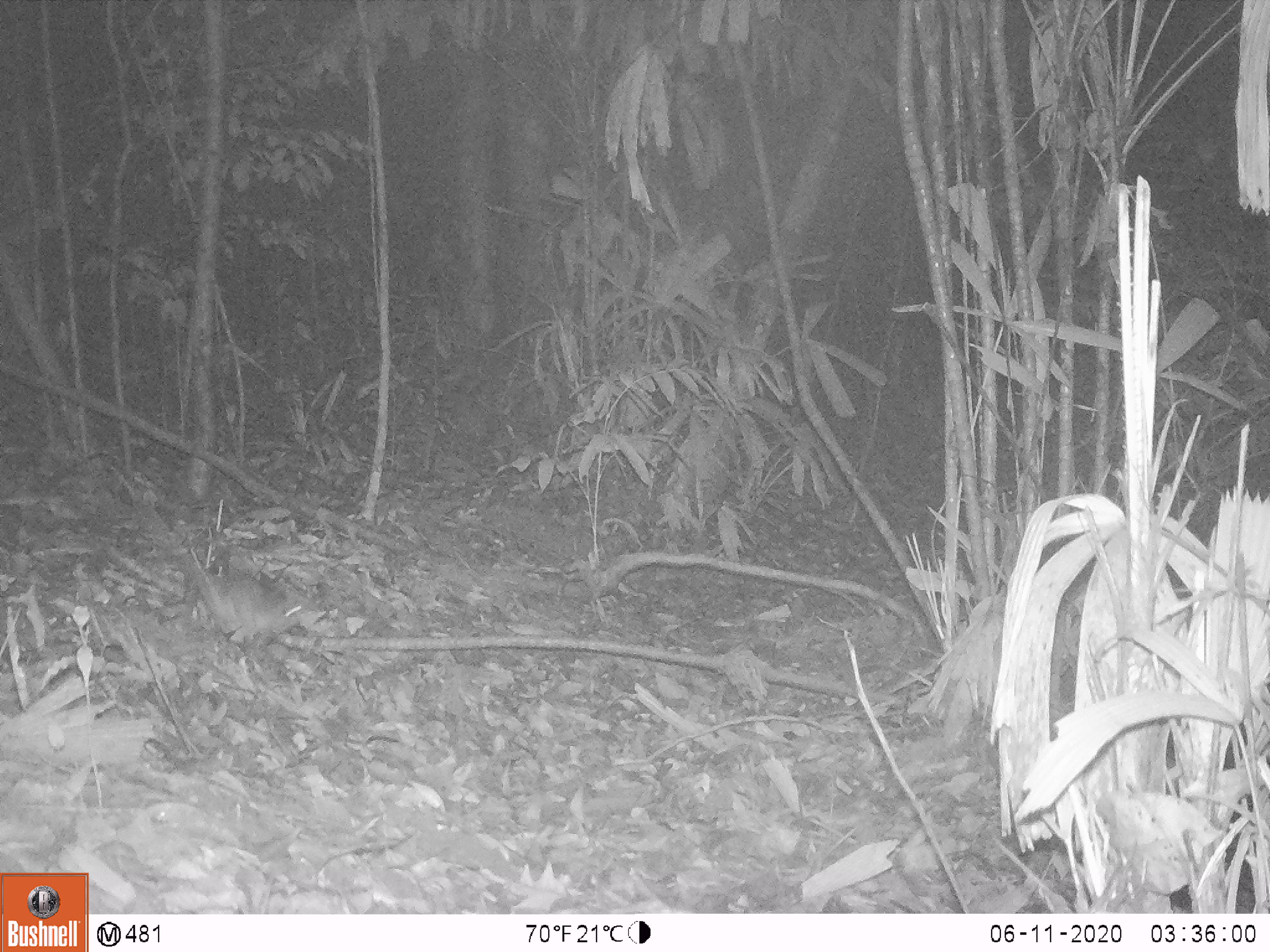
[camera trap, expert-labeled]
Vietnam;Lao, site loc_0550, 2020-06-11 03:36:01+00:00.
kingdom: Animalia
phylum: Chordata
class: Mammalia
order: Rodentia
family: Muridae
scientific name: Muridae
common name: old-world mice and rats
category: unidentified murid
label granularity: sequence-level